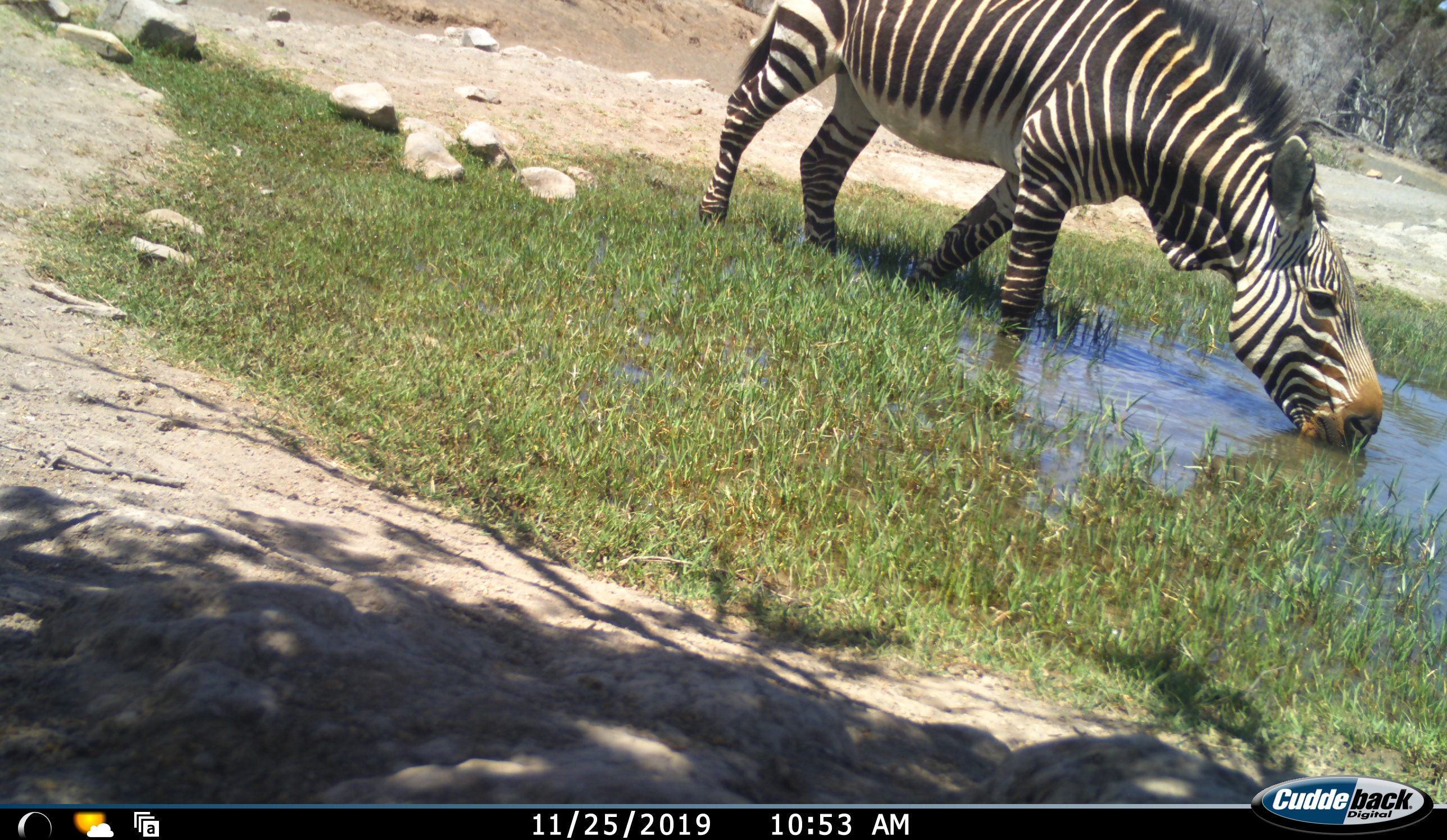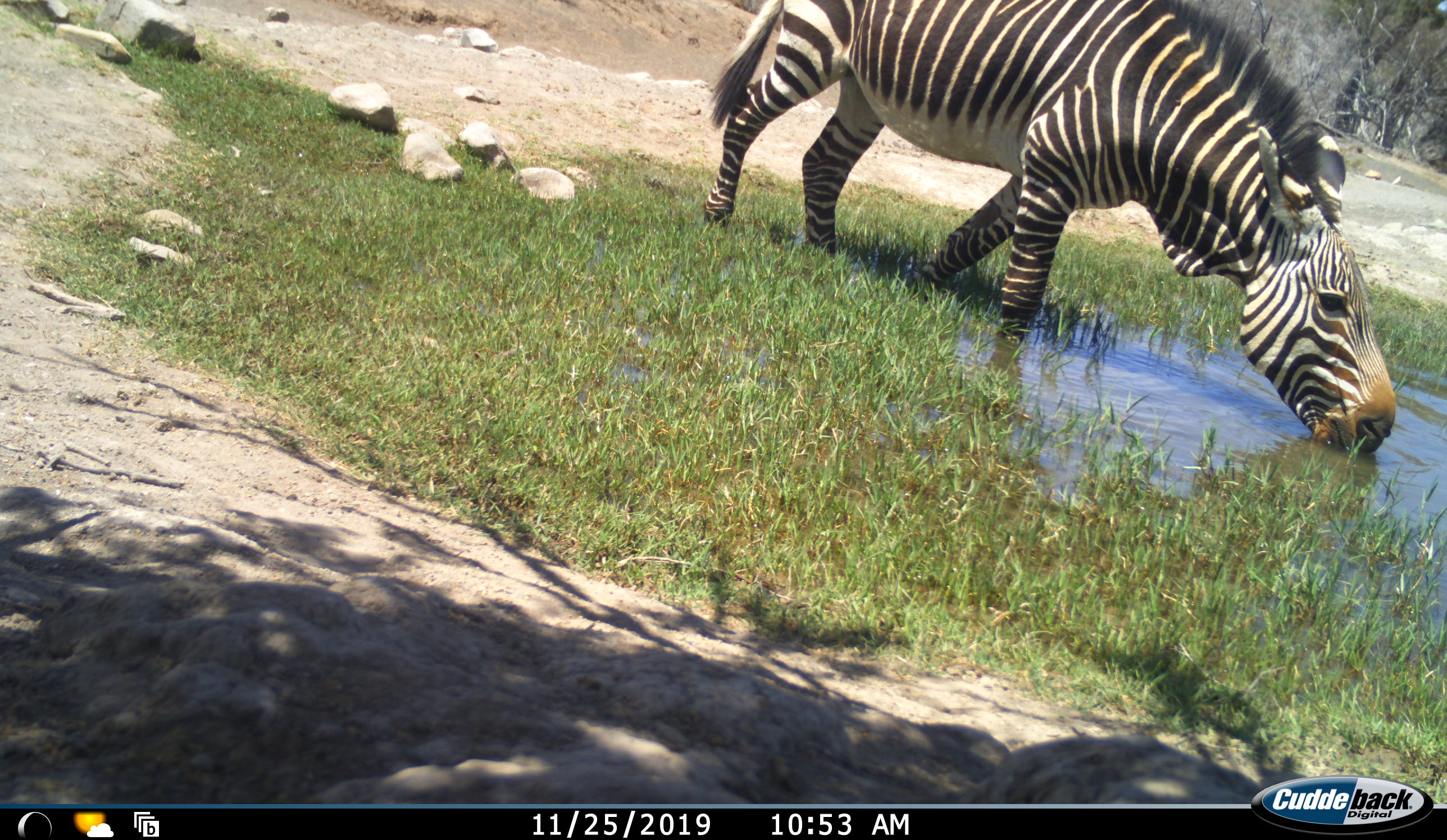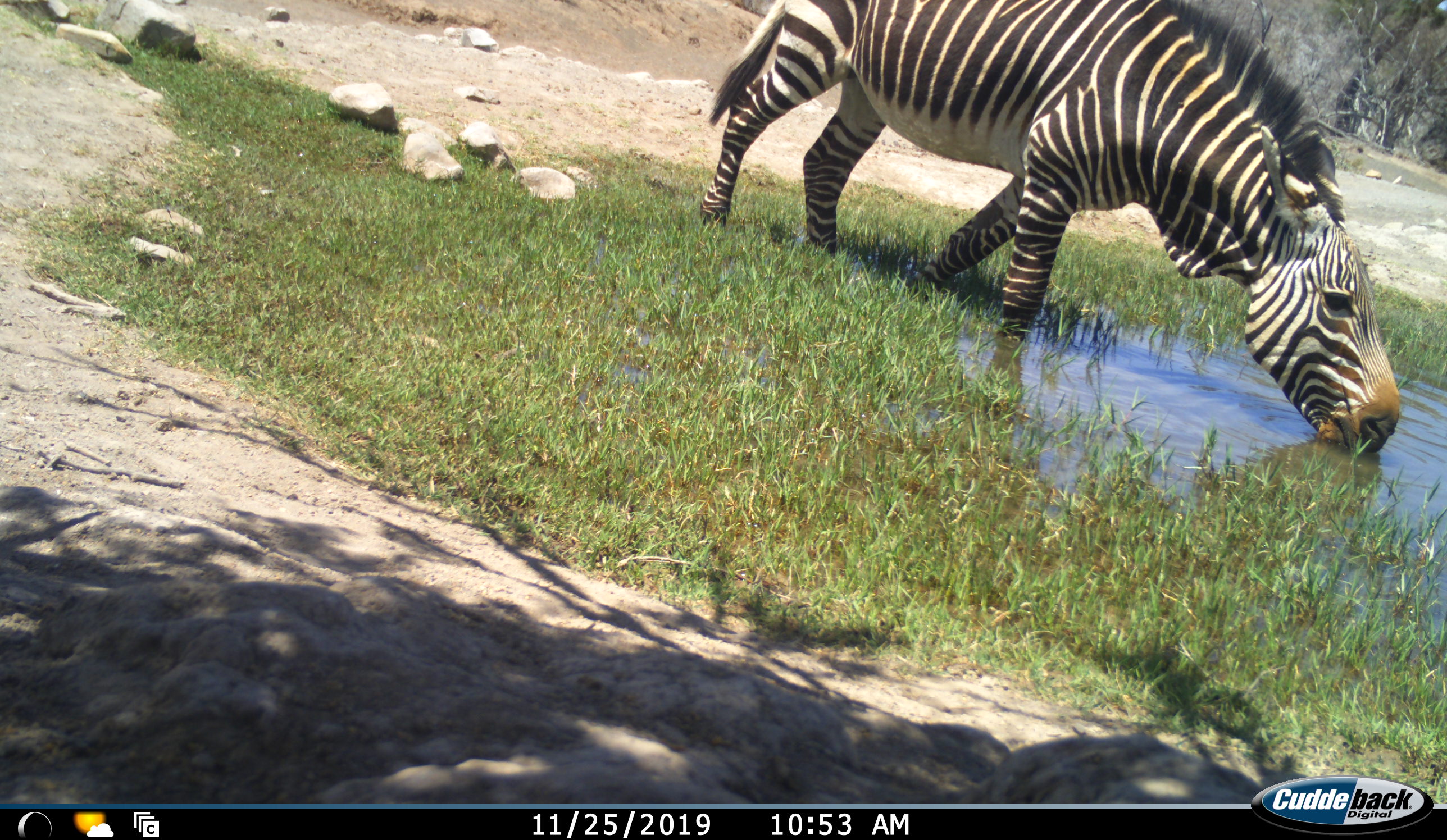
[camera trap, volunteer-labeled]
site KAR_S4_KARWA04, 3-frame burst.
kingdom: Animalia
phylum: Chordata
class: Mammalia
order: Perissodactyla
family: Equidae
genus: Equus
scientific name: Equus zebra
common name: mountain zebra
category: zebramountain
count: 1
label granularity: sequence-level